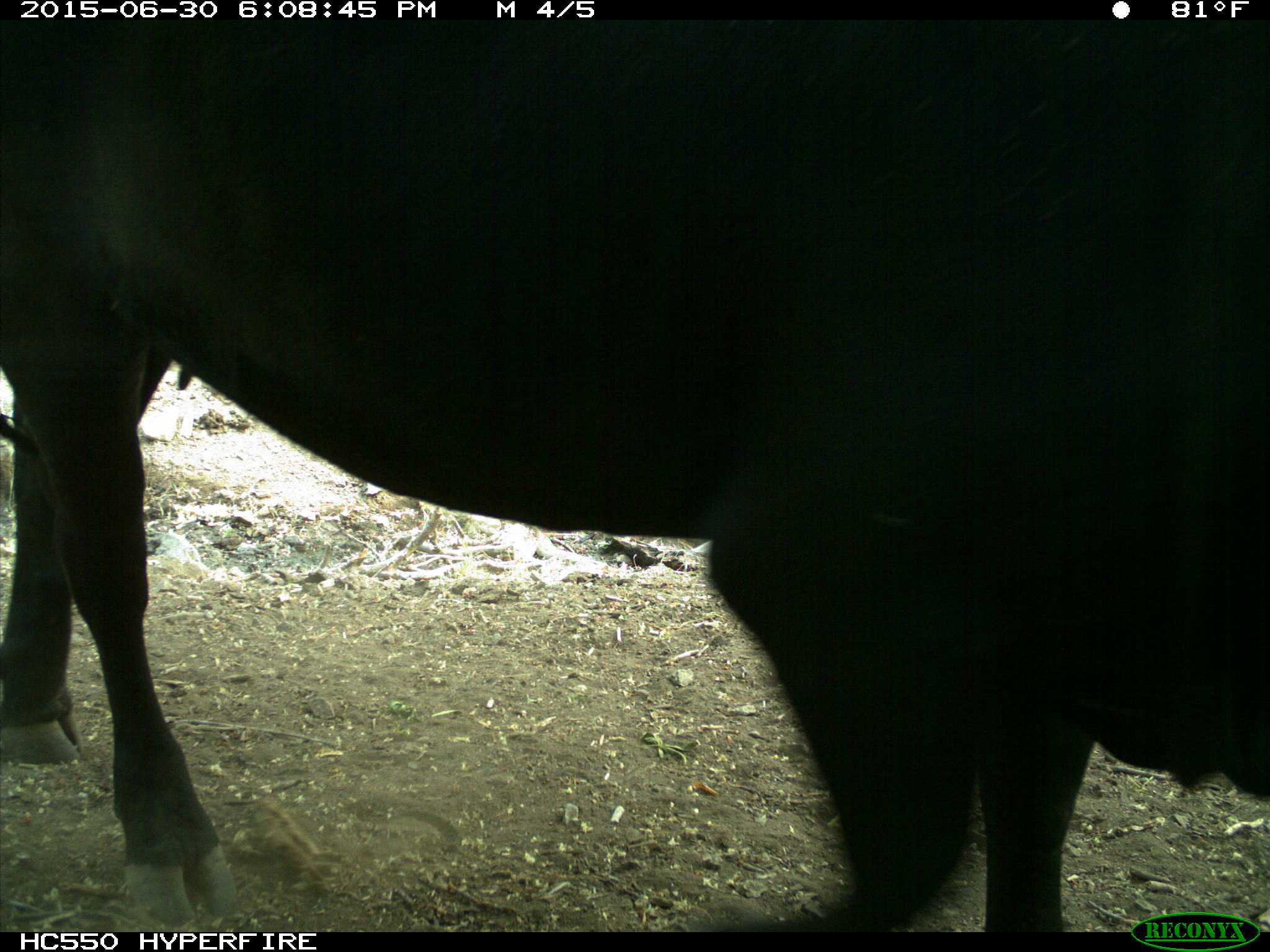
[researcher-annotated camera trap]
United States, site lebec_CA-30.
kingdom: Animalia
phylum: Chordata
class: Mammalia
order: Artiodactyla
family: Bovidae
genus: Bos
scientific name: Bos taurus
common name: domestic cow